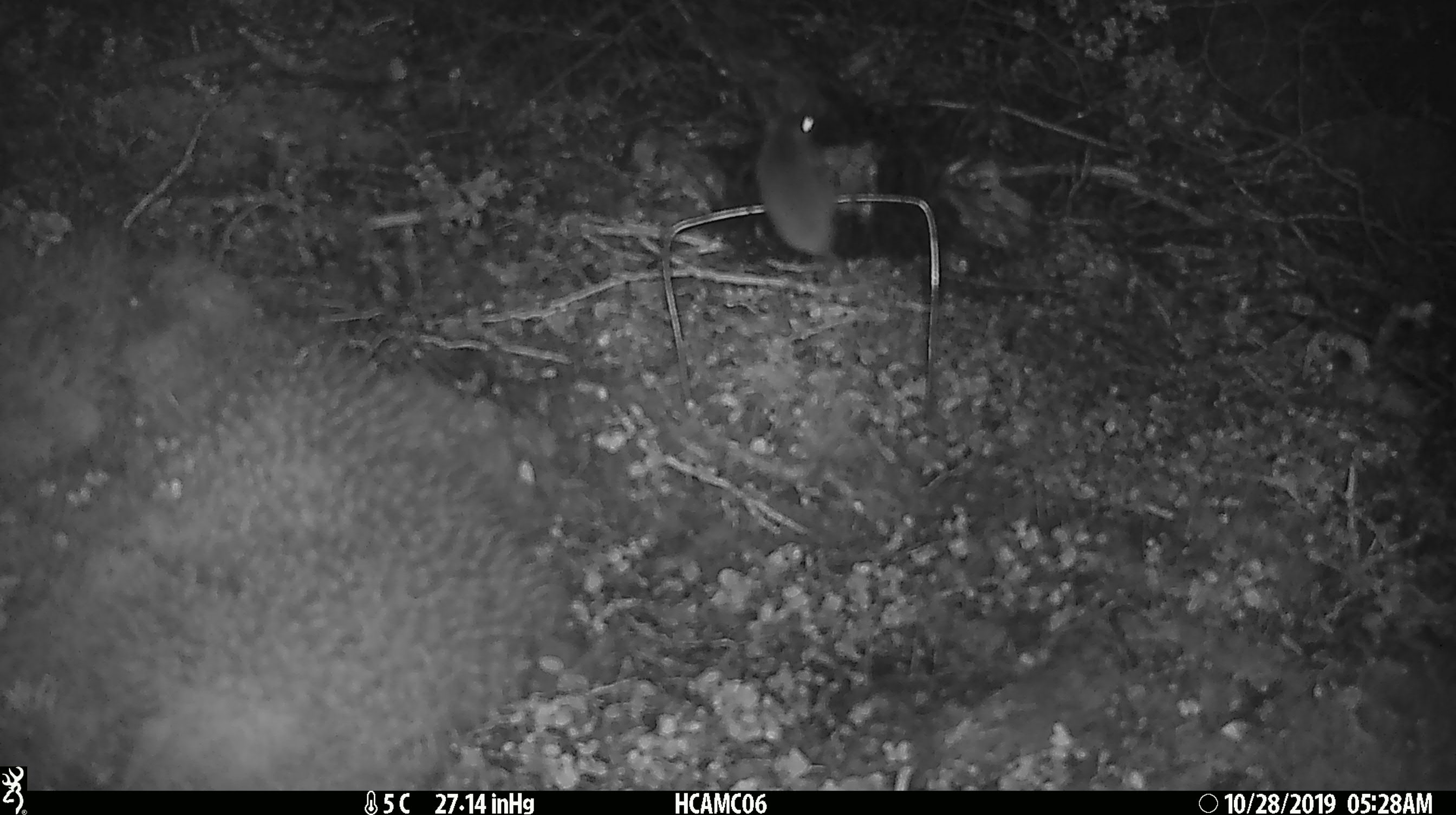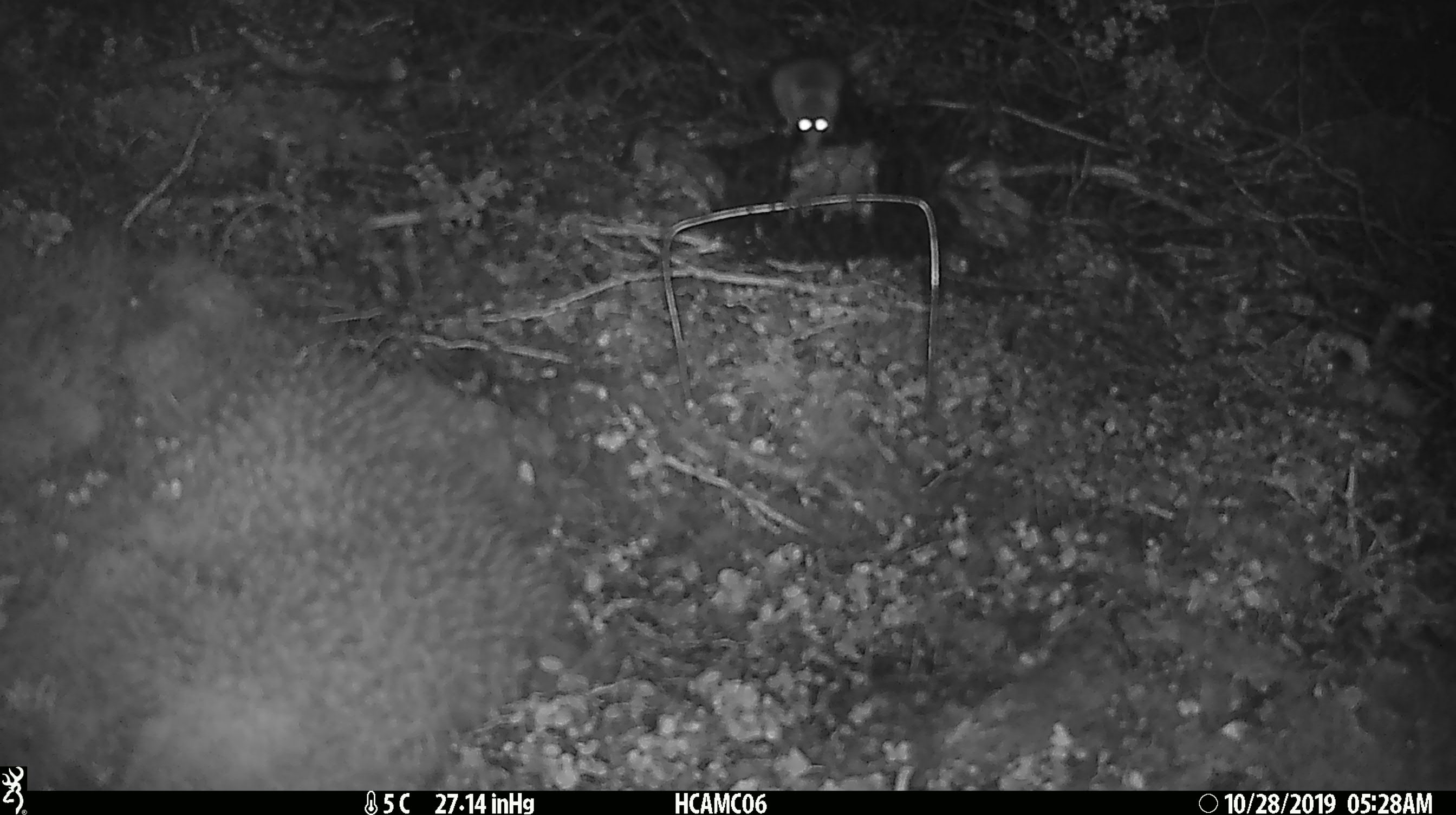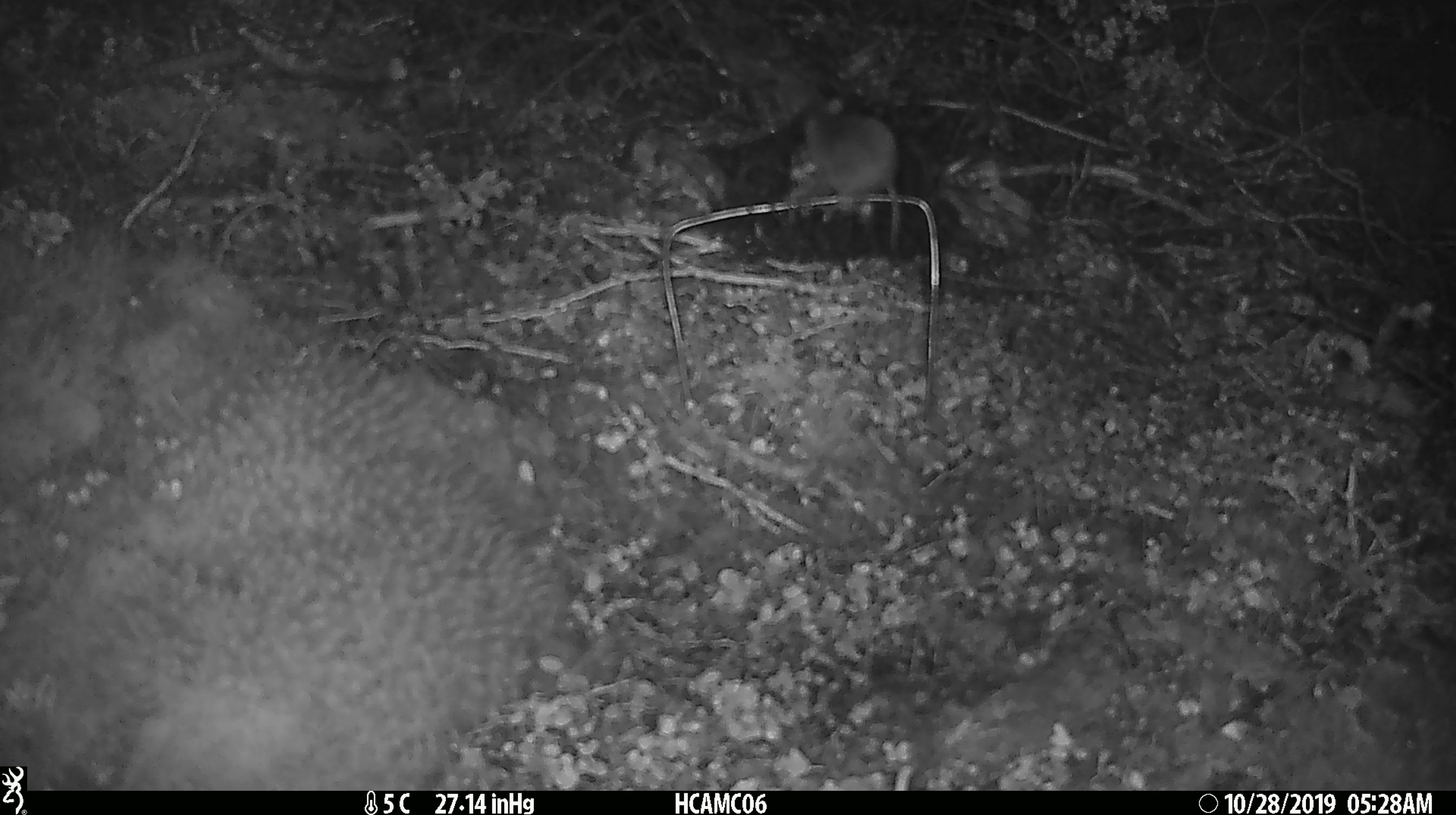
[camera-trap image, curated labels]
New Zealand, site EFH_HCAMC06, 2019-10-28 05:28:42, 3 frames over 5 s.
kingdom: Animalia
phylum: Chordata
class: Mammalia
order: Rodentia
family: Muridae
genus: Mus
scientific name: Mus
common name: mouse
Mouse (Mus).